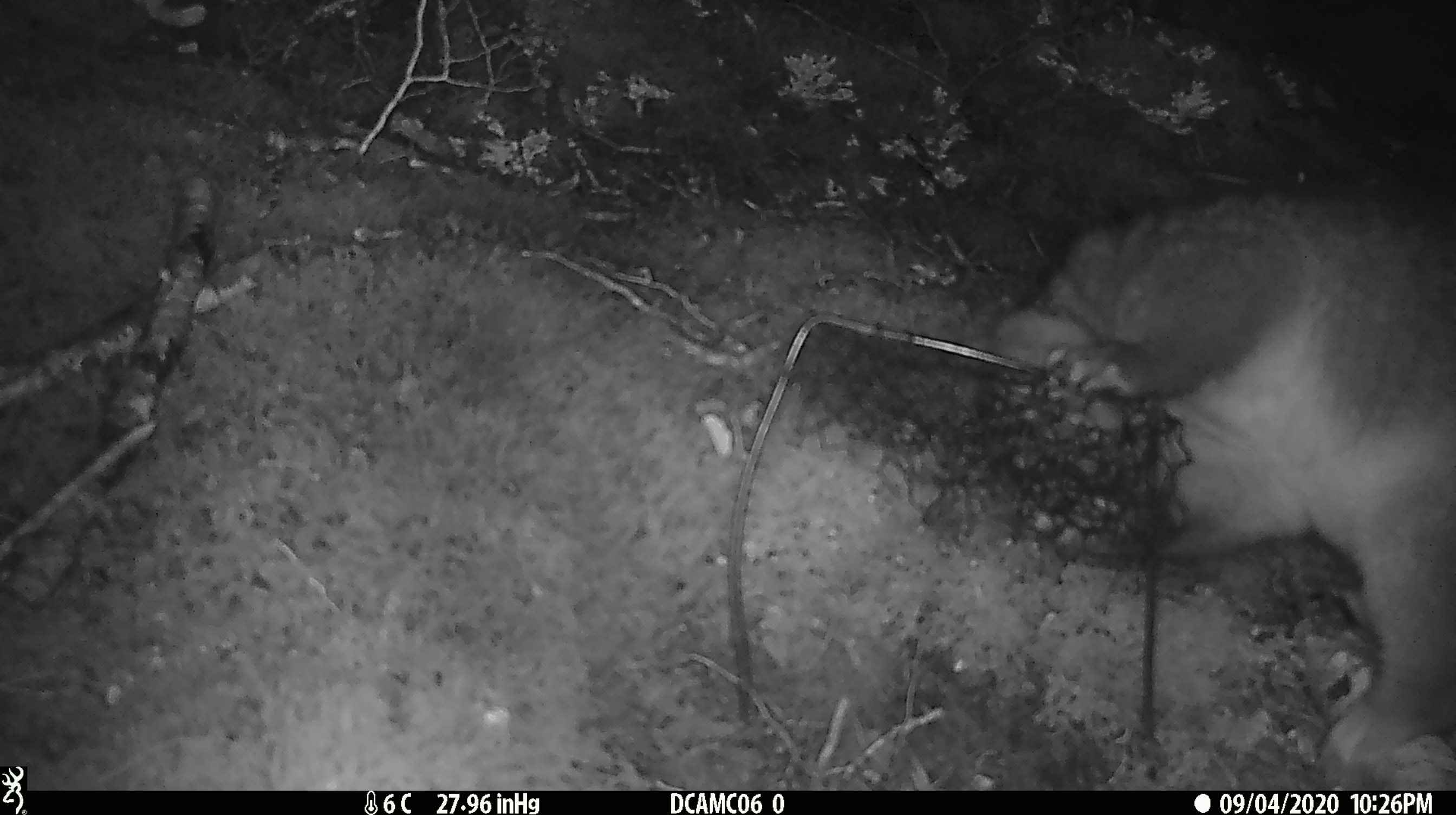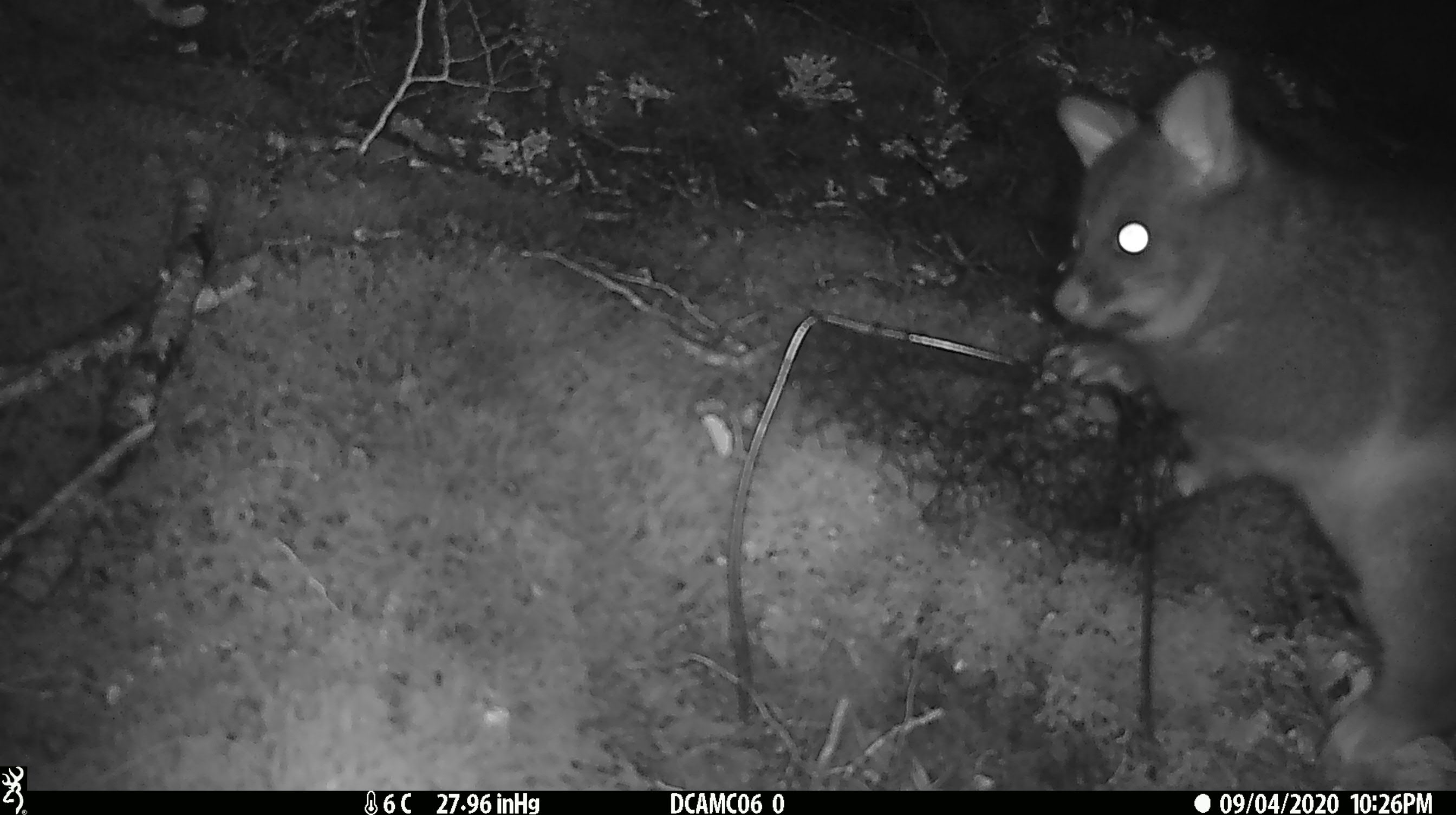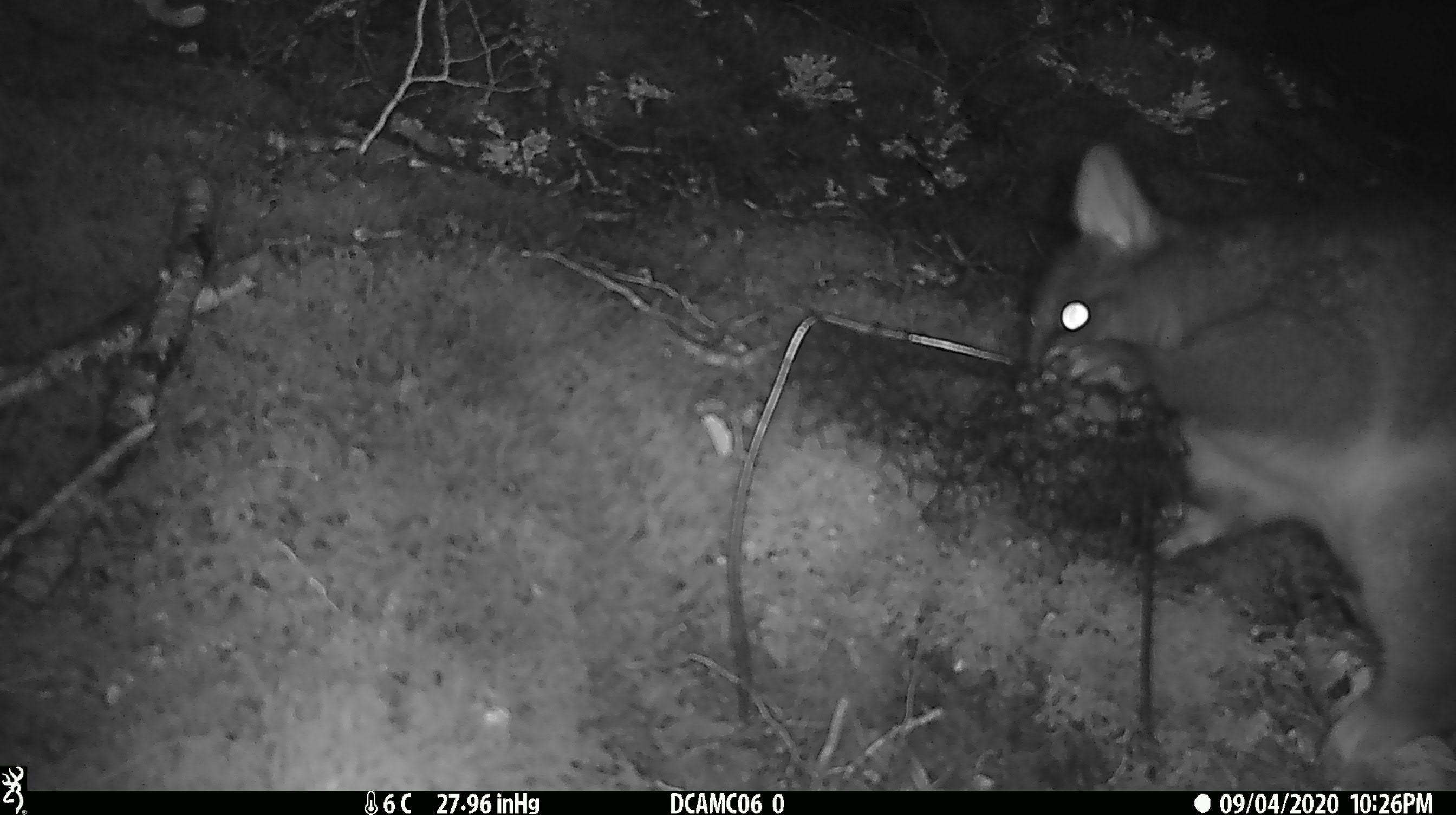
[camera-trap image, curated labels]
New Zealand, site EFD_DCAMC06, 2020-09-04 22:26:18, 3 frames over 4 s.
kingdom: Animalia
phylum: Chordata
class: Mammalia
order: Diprotodontia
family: Phalangeridae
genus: Trichosurus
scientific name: Trichosurus vulpecula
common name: common brushtail possum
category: possum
Possum (common brushtail possum) (Trichosurus vulpecula).